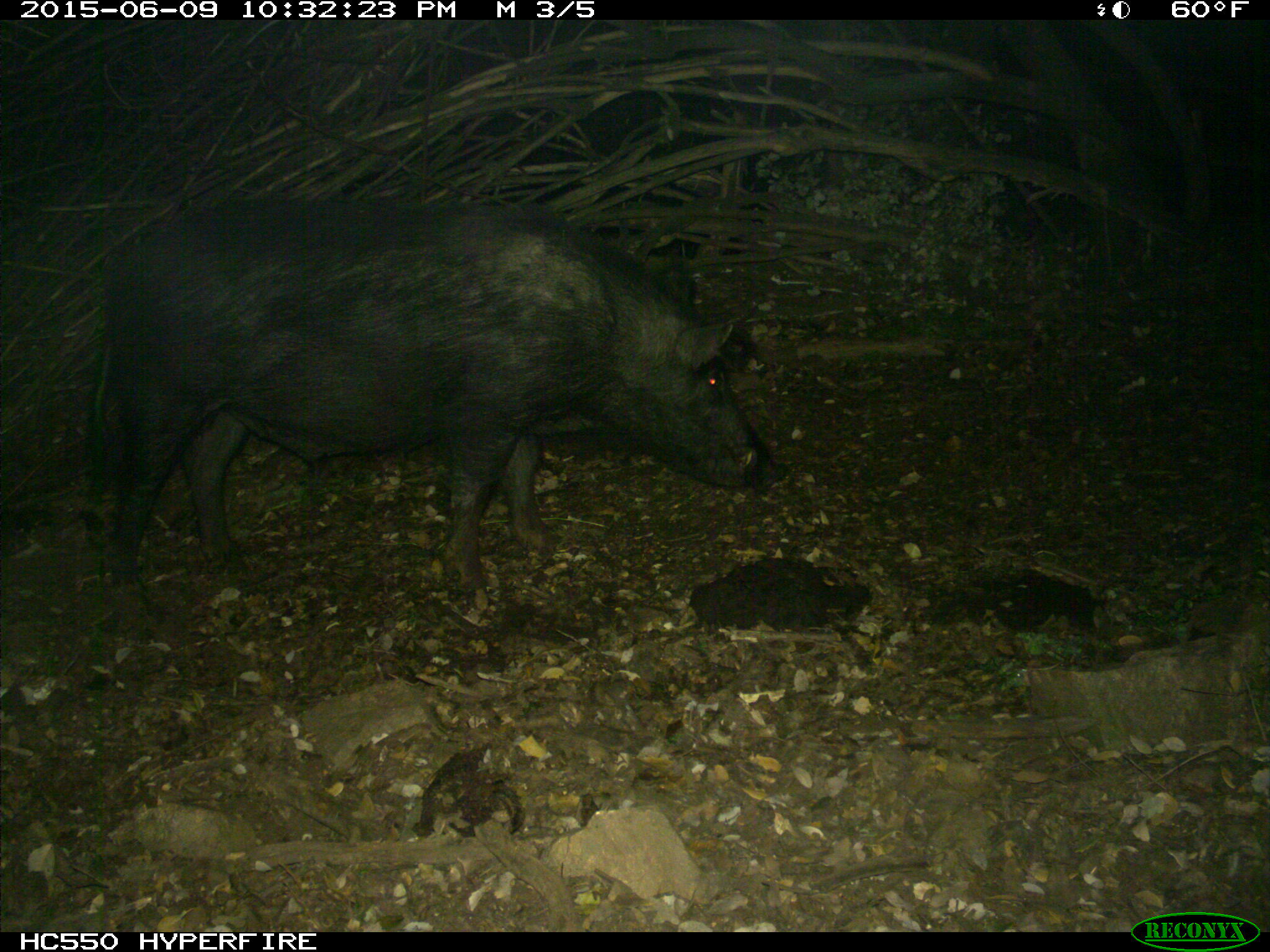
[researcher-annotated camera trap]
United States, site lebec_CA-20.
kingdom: Animalia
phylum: Chordata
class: Mammalia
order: Artiodactyla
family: Suidae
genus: Sus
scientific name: Sus scrofa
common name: wild boar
Sus scrofa (wild boar).